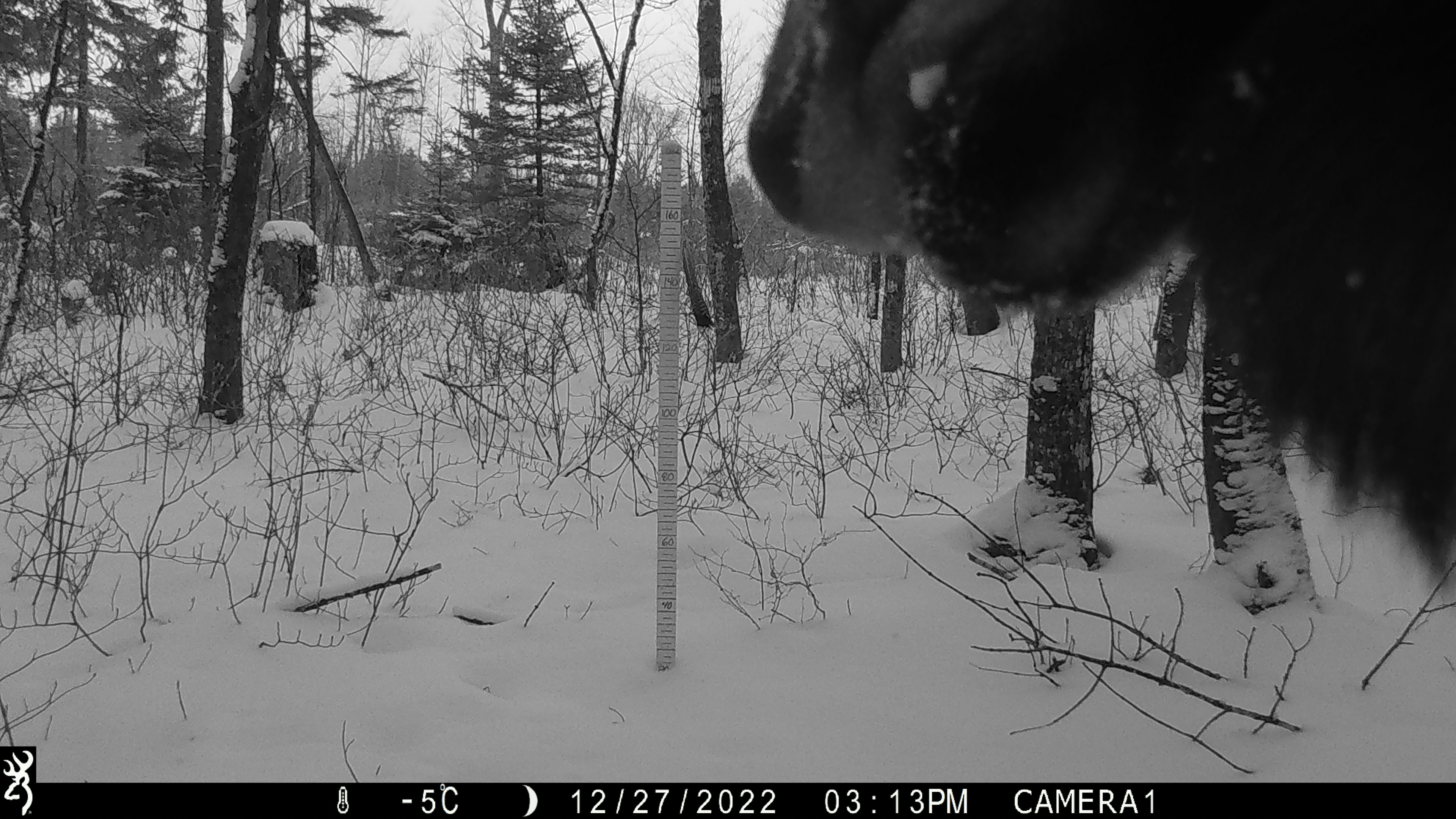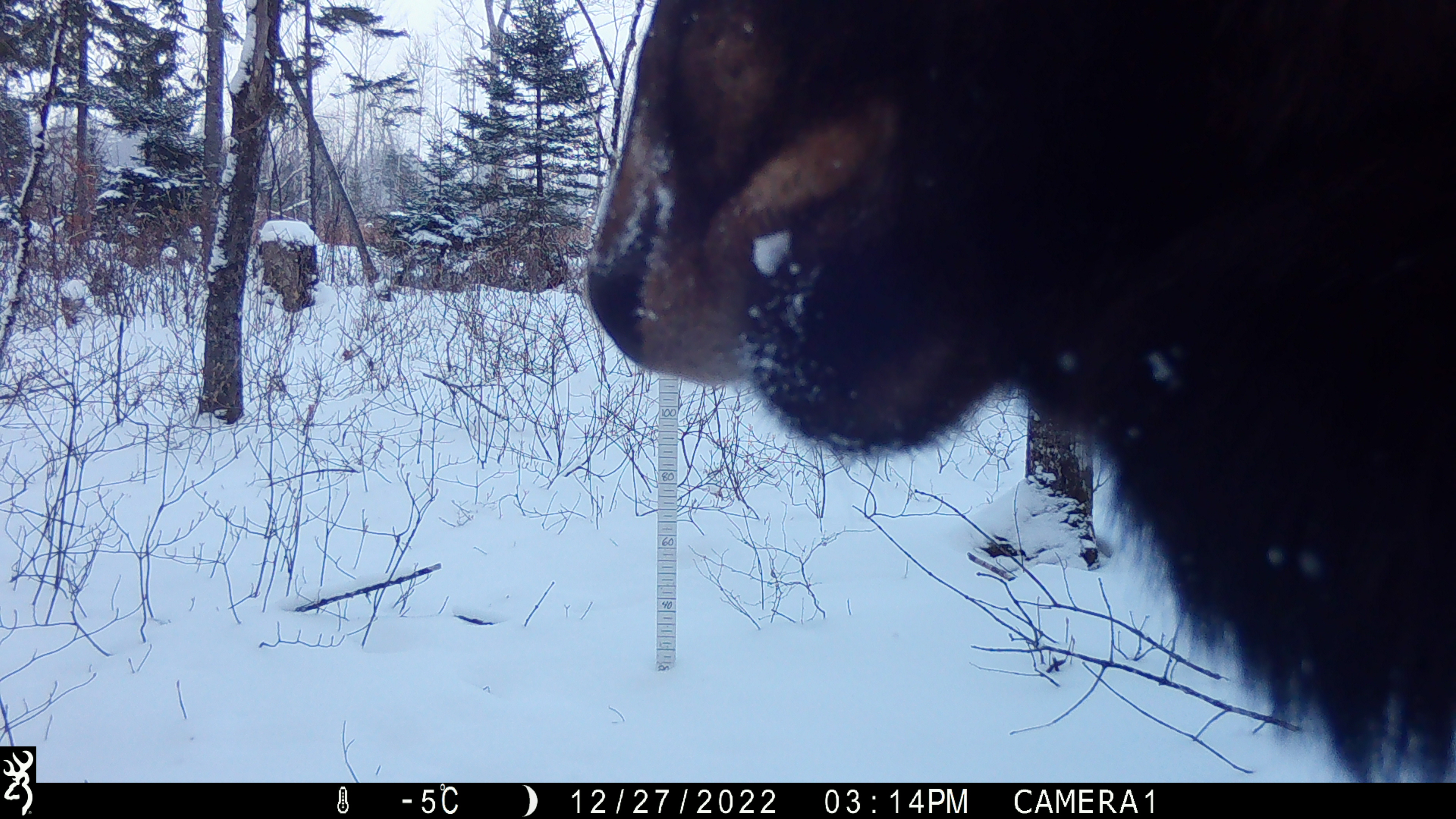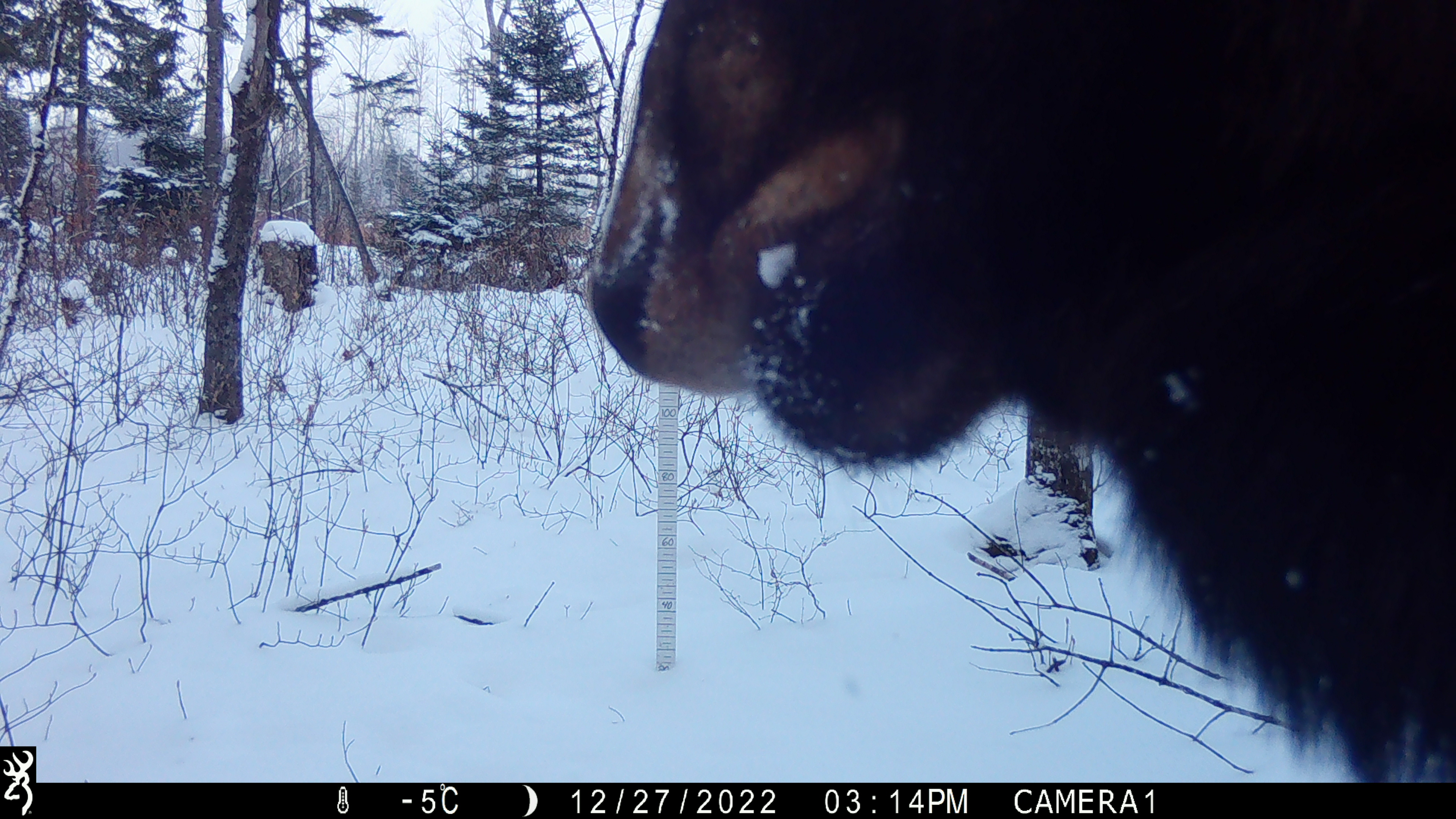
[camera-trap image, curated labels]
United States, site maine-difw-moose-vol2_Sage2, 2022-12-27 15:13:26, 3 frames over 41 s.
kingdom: Animalia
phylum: Chordata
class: Mammalia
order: Artiodactyla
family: Cervidae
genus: Alces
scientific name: Alces alces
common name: moose